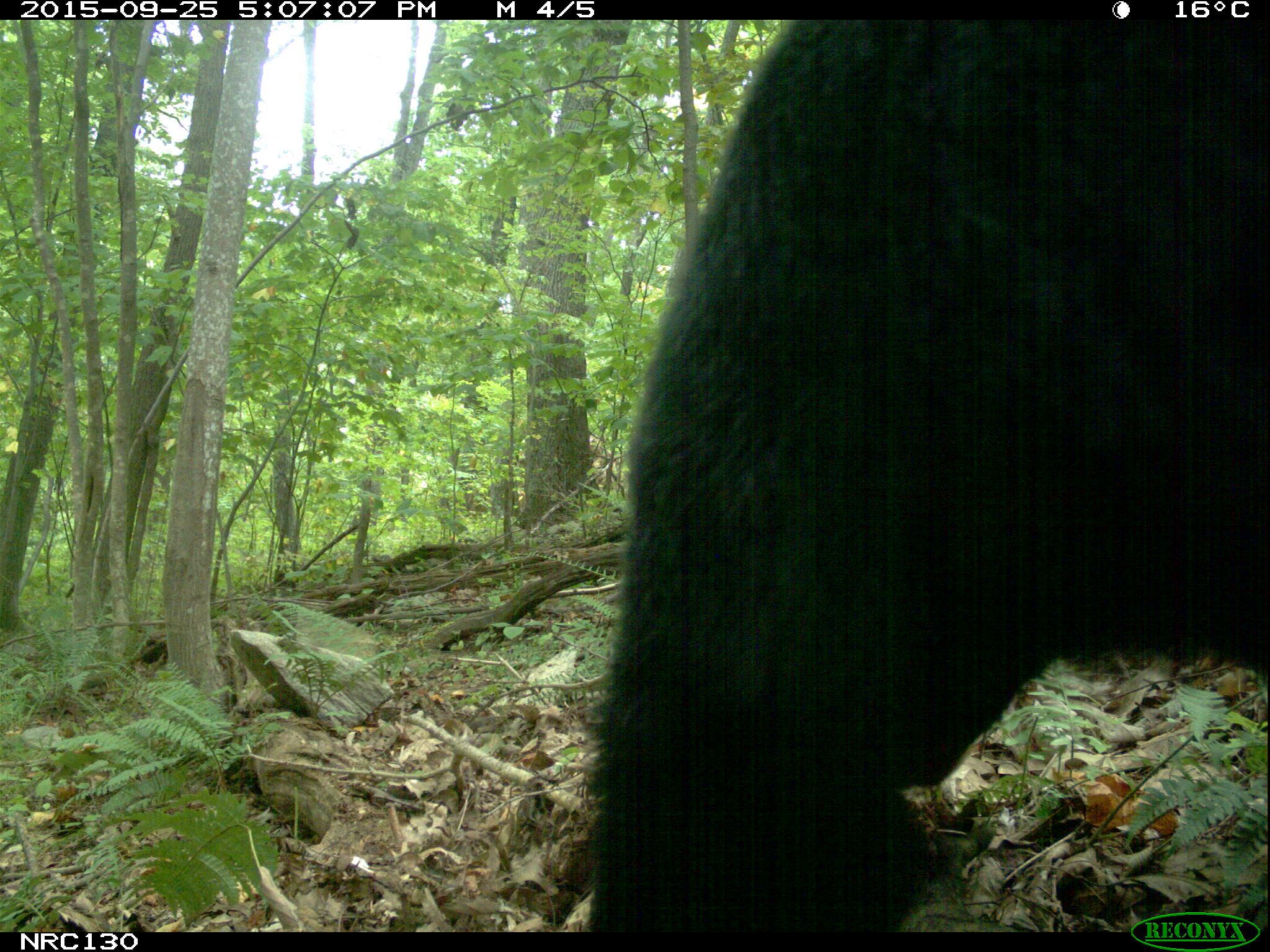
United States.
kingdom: Animalia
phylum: Chordata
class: Mammalia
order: Carnivora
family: Ursidae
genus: Ursus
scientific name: Ursus americanus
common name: american black bear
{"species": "American Black Bear (Ursus americanus)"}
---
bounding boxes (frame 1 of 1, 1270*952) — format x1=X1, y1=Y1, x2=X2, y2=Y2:
American Black Bear: x1=562, y1=22, x2=1265, y2=927